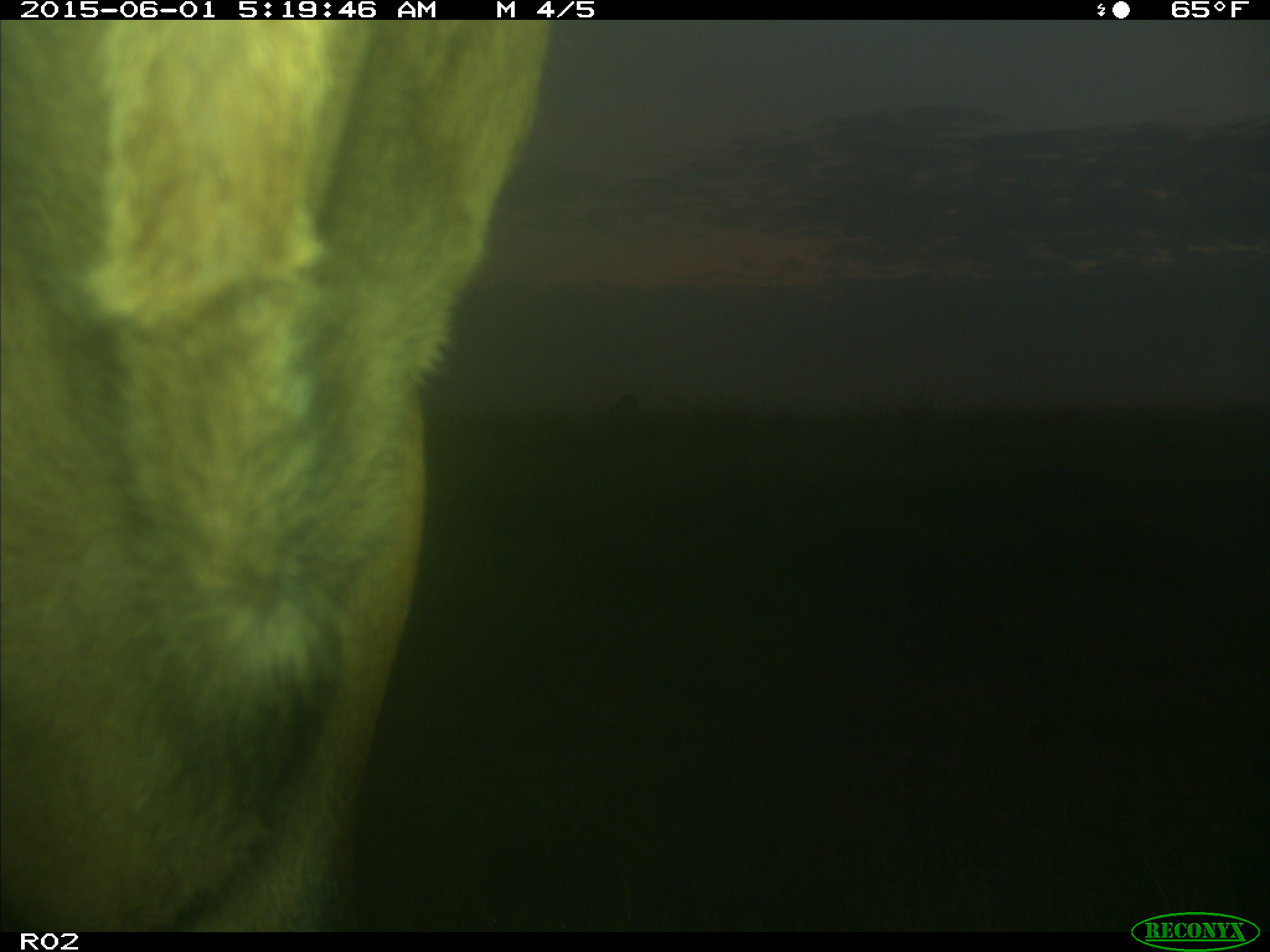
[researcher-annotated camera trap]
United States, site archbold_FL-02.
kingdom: Animalia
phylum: Chordata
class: Mammalia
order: Artiodactyla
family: Bovidae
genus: Bos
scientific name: Bos taurus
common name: domestic cow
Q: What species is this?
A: Bos taurus (domestic cow).